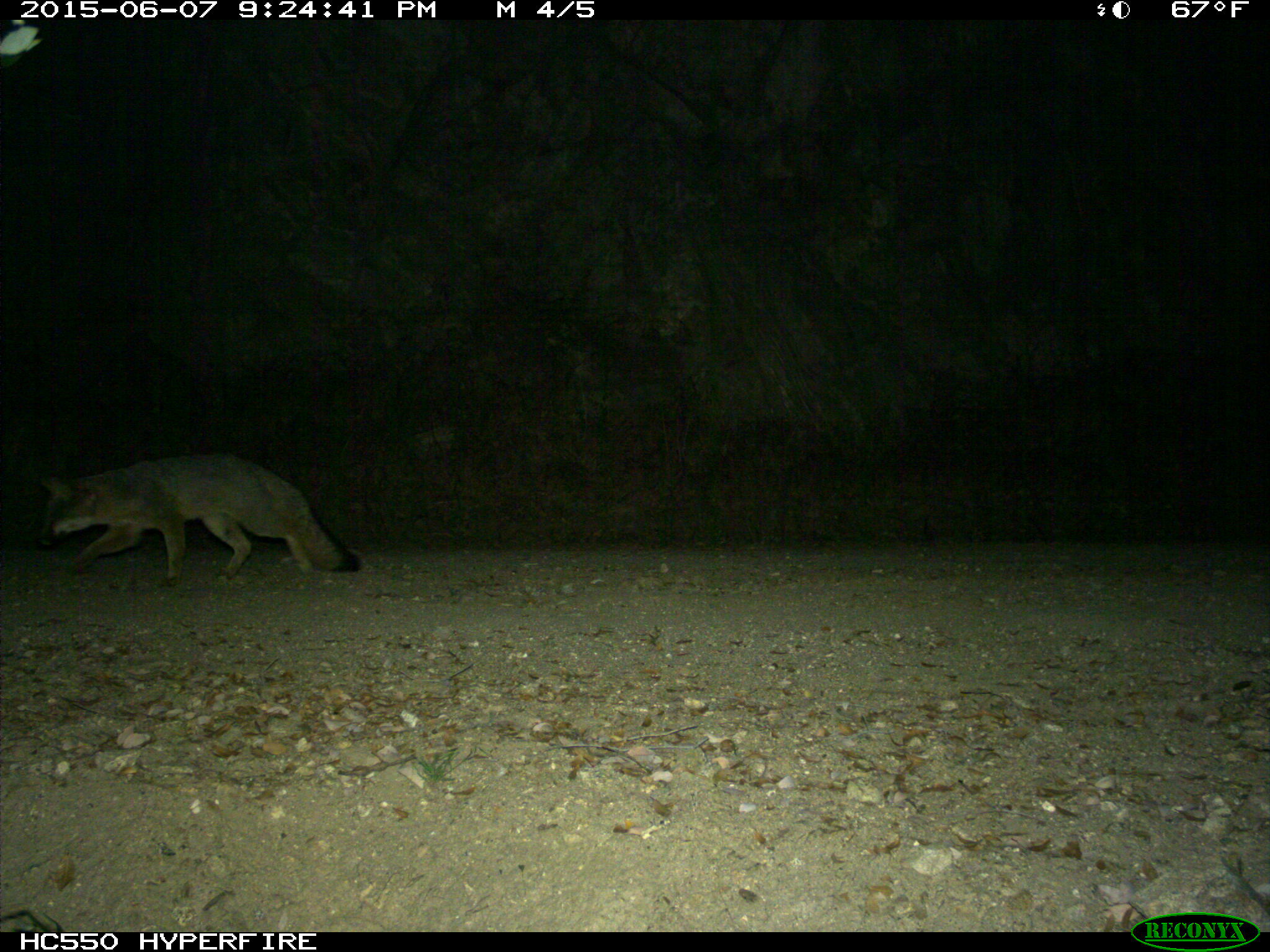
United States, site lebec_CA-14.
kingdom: Animalia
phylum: Chordata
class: Mammalia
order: Carnivora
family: Canidae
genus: Urocyon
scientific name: Urocyon cinereoargenteus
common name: gray fox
Urocyon cinereoargenteus (gray fox).